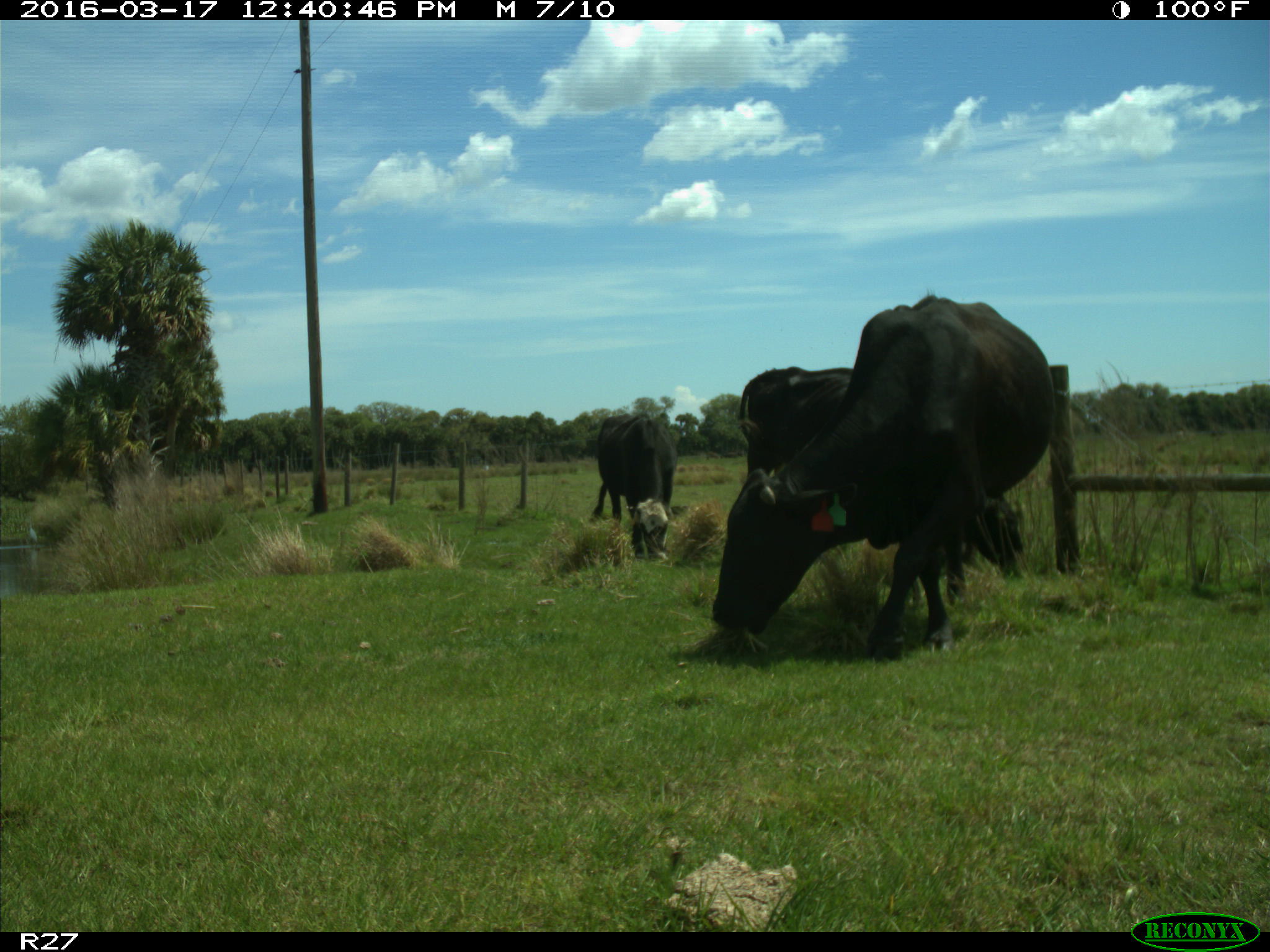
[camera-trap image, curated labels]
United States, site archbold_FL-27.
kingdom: Animalia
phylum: Chordata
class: Mammalia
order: Artiodactyla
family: Bovidae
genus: Bos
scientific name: Bos taurus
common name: domestic cow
Bos taurus (domestic cow).